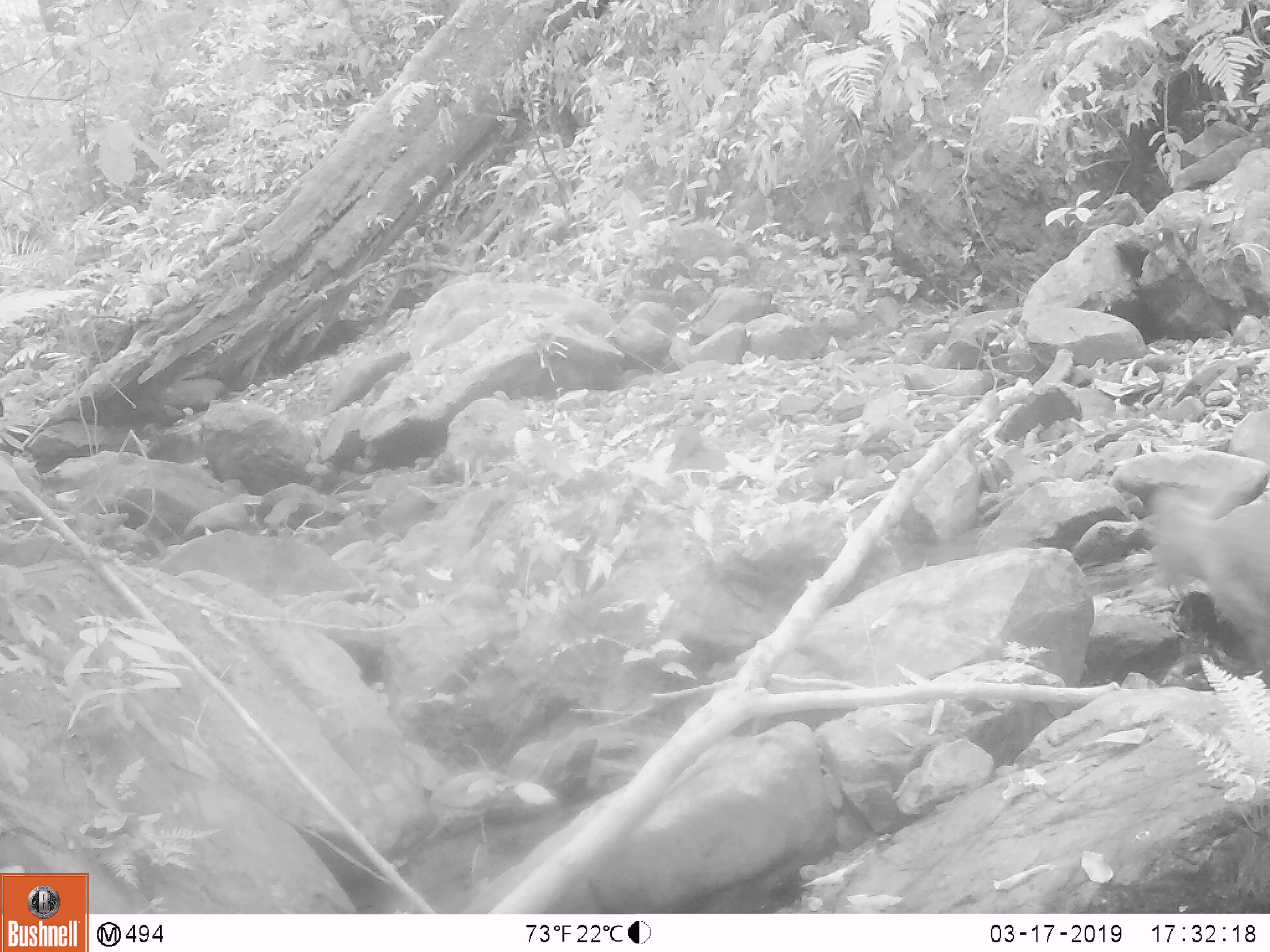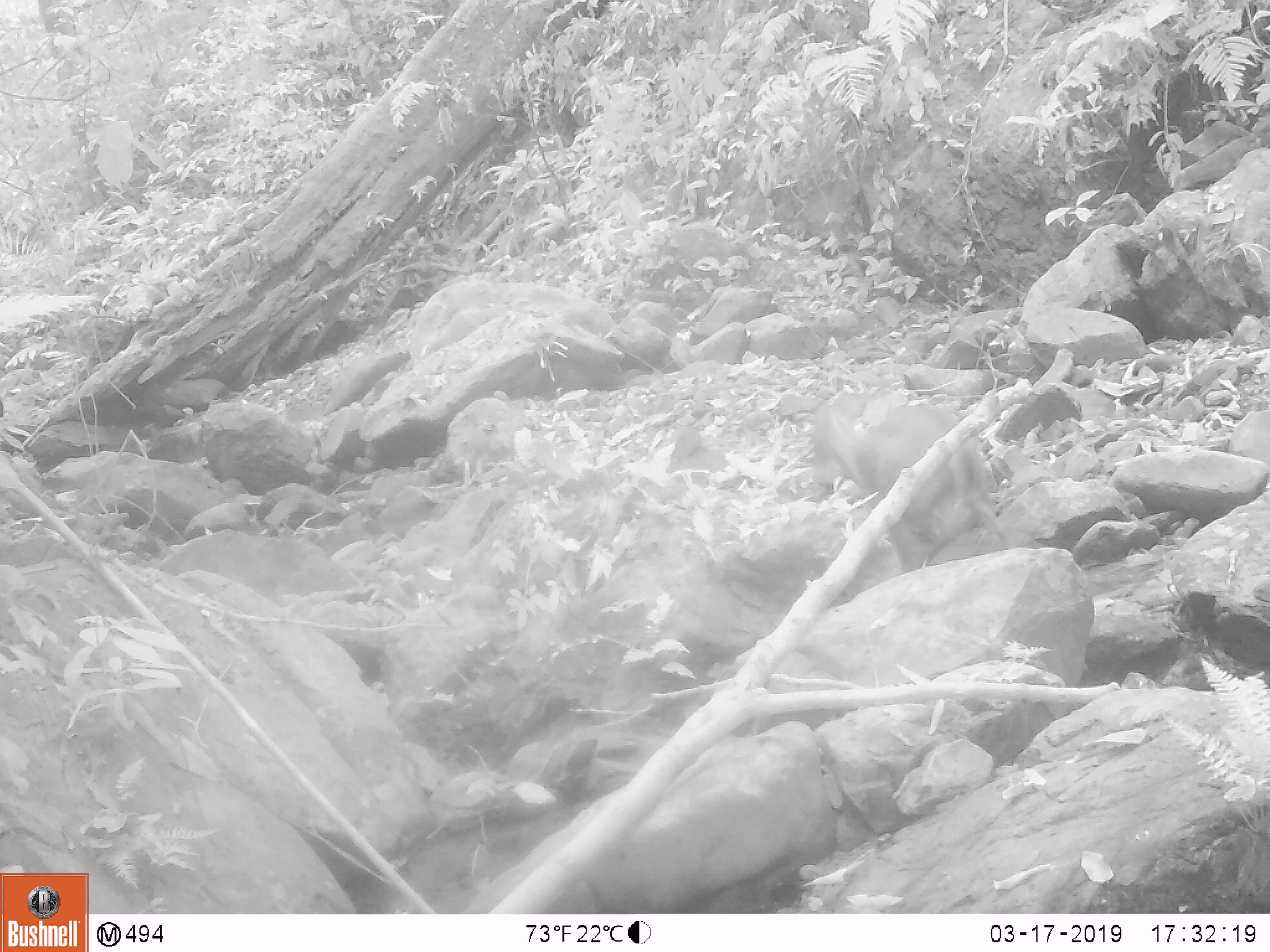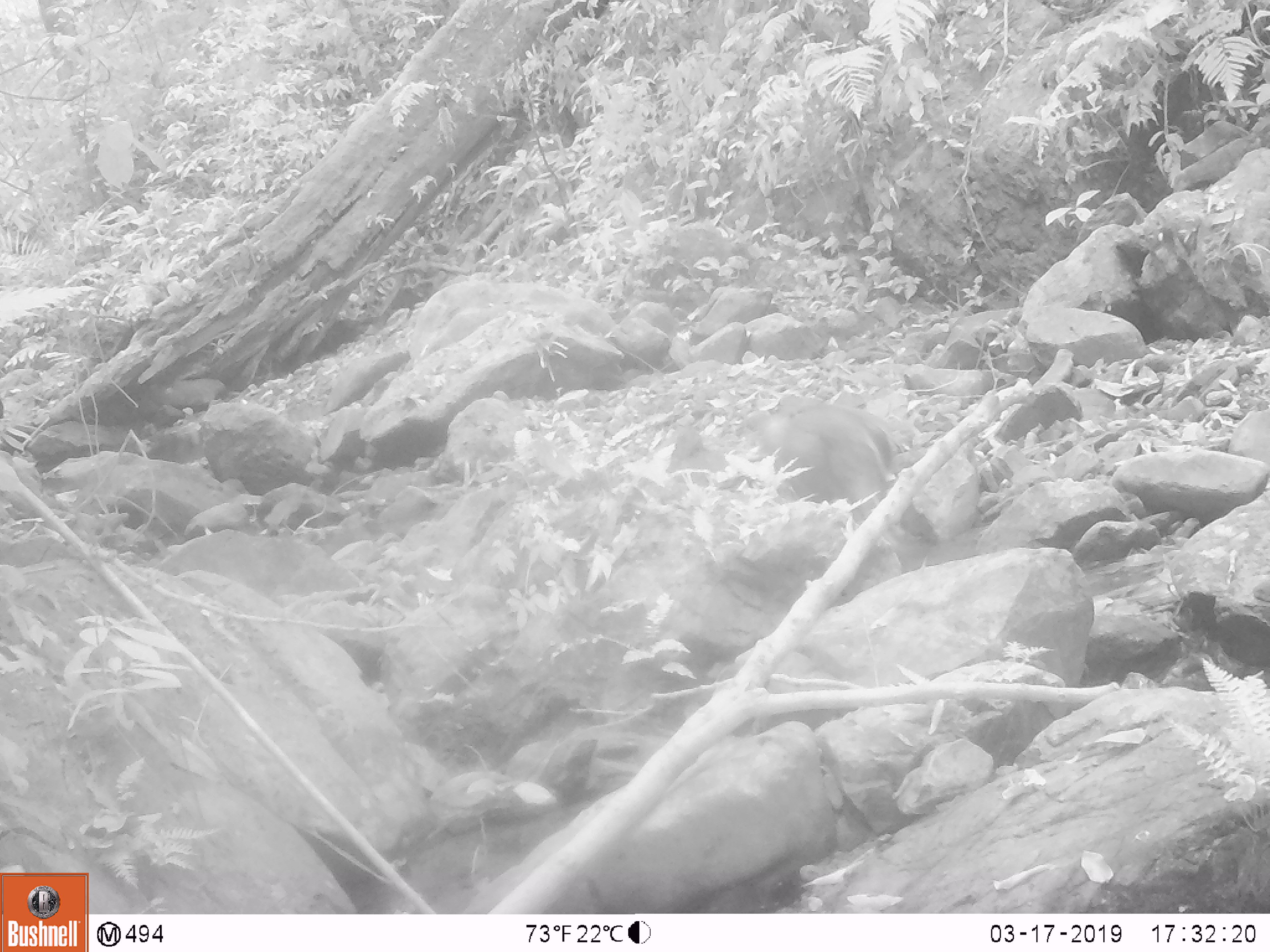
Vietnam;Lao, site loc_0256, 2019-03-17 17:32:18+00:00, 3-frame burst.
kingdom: Animalia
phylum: Chordata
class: Mammalia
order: Artiodactyla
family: Cervidae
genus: Muntiacus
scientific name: Muntiacus rooseveltorum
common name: roosevelt's muntjac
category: roosevelts muntjac group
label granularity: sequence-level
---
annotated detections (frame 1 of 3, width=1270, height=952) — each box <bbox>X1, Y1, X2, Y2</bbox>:
roosevelts muntjac group: <bbox>1155, 497, 1270, 683</bbox>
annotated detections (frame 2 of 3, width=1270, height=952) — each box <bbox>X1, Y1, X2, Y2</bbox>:
roosevelts muntjac group: <bbox>810, 401, 1012, 572</bbox>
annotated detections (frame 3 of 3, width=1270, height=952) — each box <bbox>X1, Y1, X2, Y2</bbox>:
roosevelts muntjac group: <bbox>747, 394, 937, 545</bbox>